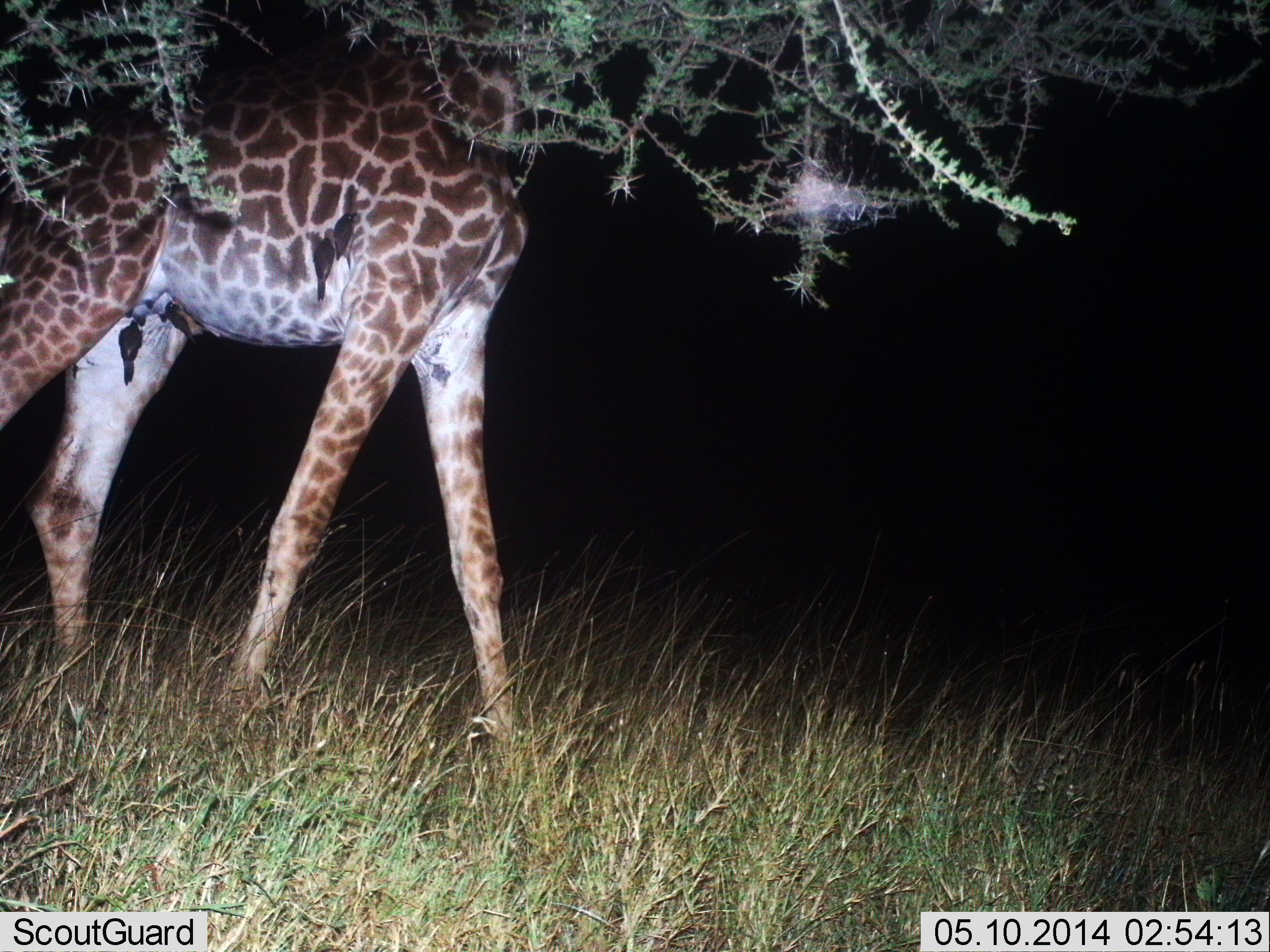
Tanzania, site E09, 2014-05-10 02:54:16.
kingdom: Animalia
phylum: Chordata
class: Mammalia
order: Artiodactyla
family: Giraffidae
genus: Giraffa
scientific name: Giraffa camelopardalis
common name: giraffe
Giraffe (Giraffa camelopardalis), count 1. Behavior (volunteer vote fractions): standing 38%, resting 0%, moving 50%, interacting 0%. Young present (vote fraction): 0%. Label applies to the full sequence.